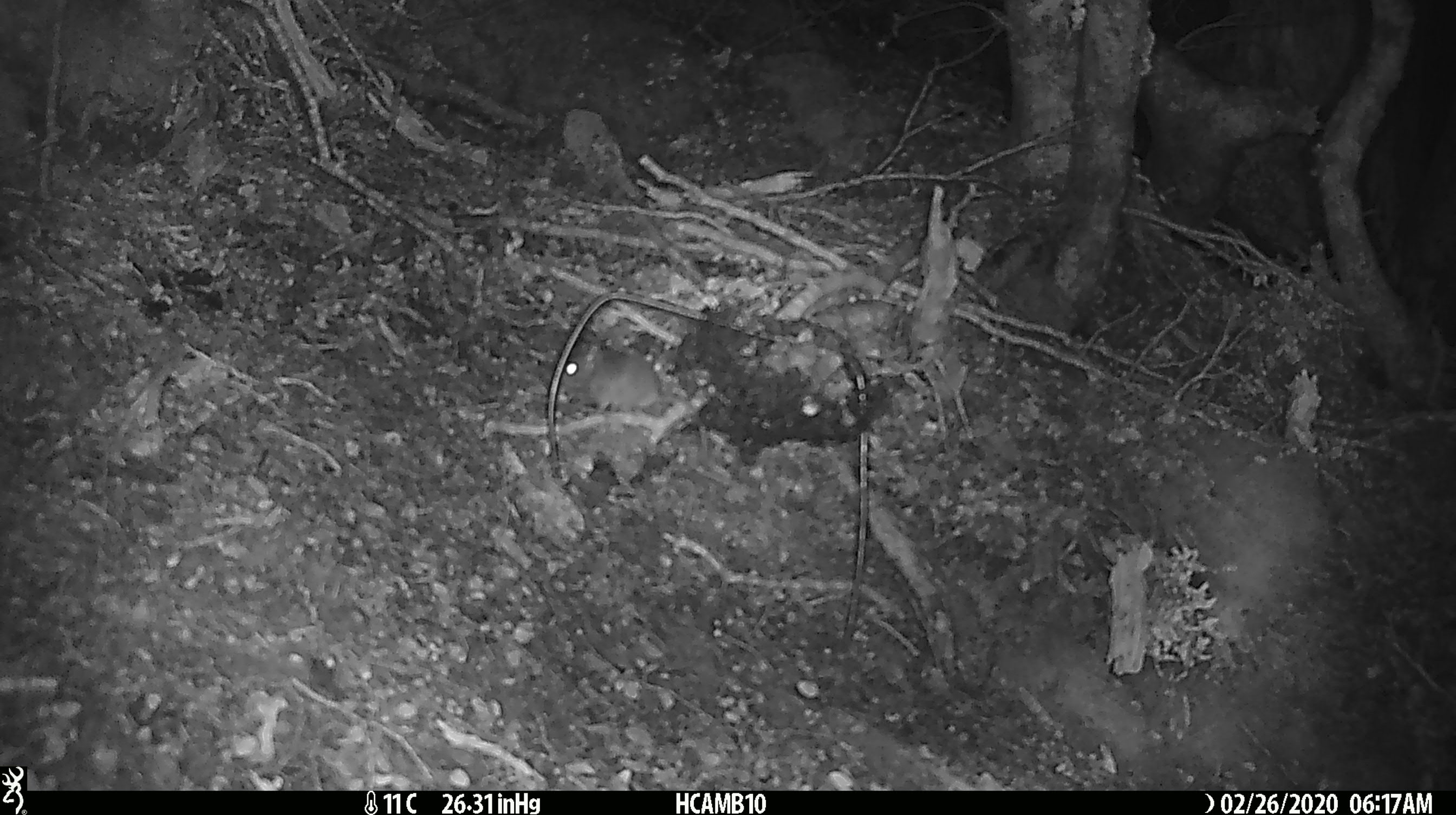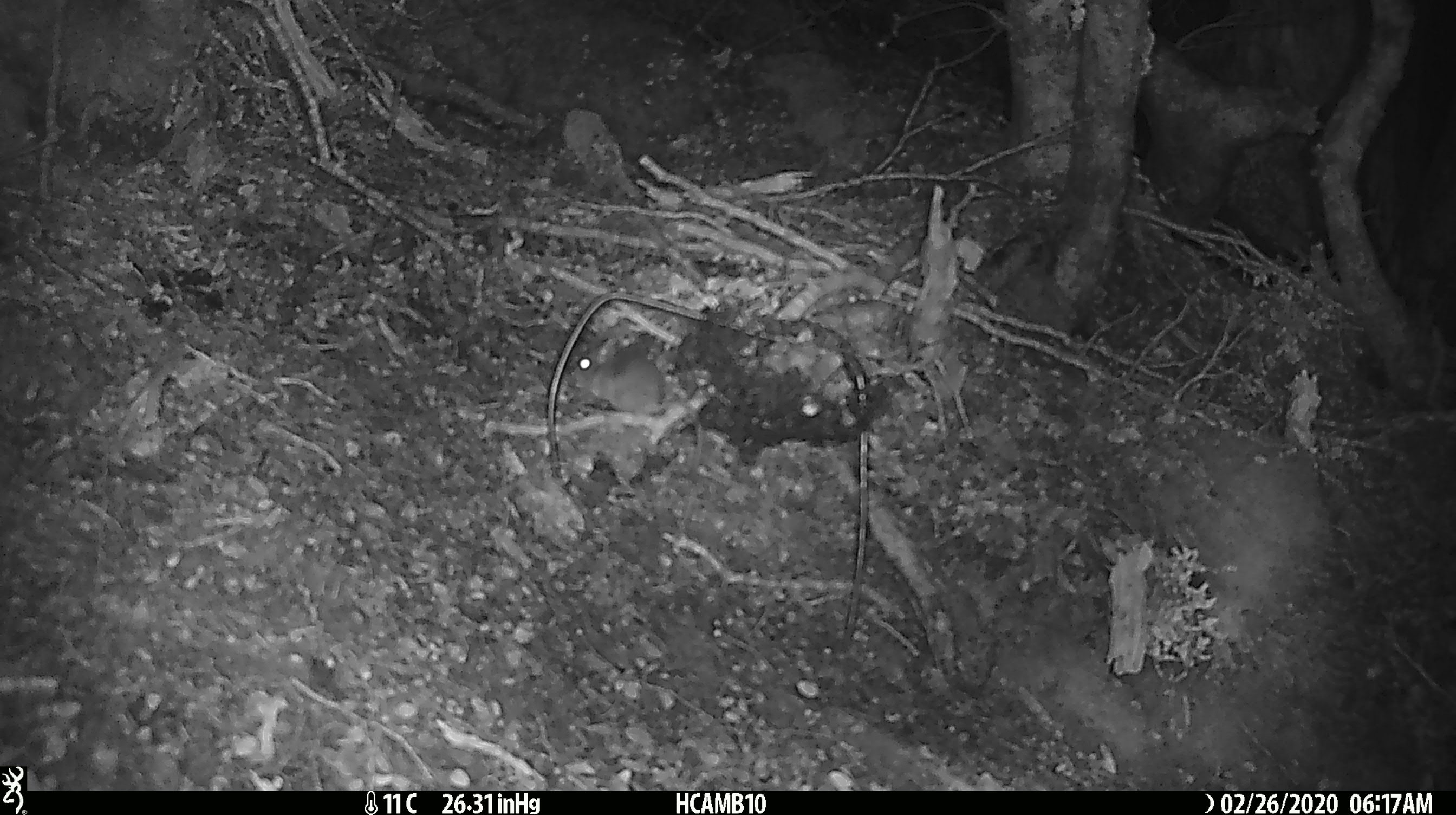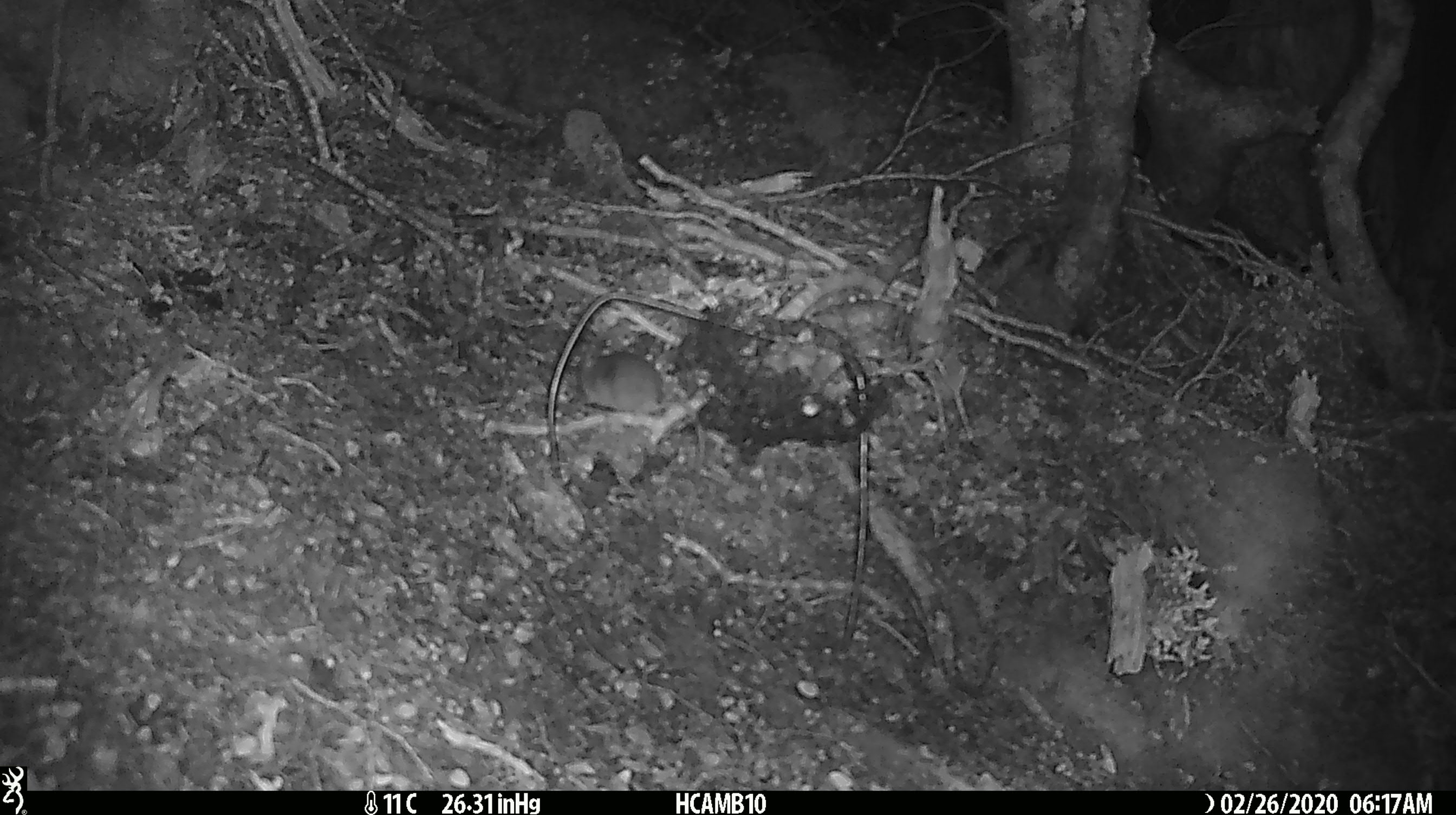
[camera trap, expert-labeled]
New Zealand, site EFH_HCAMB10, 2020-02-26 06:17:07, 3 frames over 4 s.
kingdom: Animalia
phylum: Chordata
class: Mammalia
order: Rodentia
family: Muridae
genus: Mus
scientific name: Mus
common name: mouse